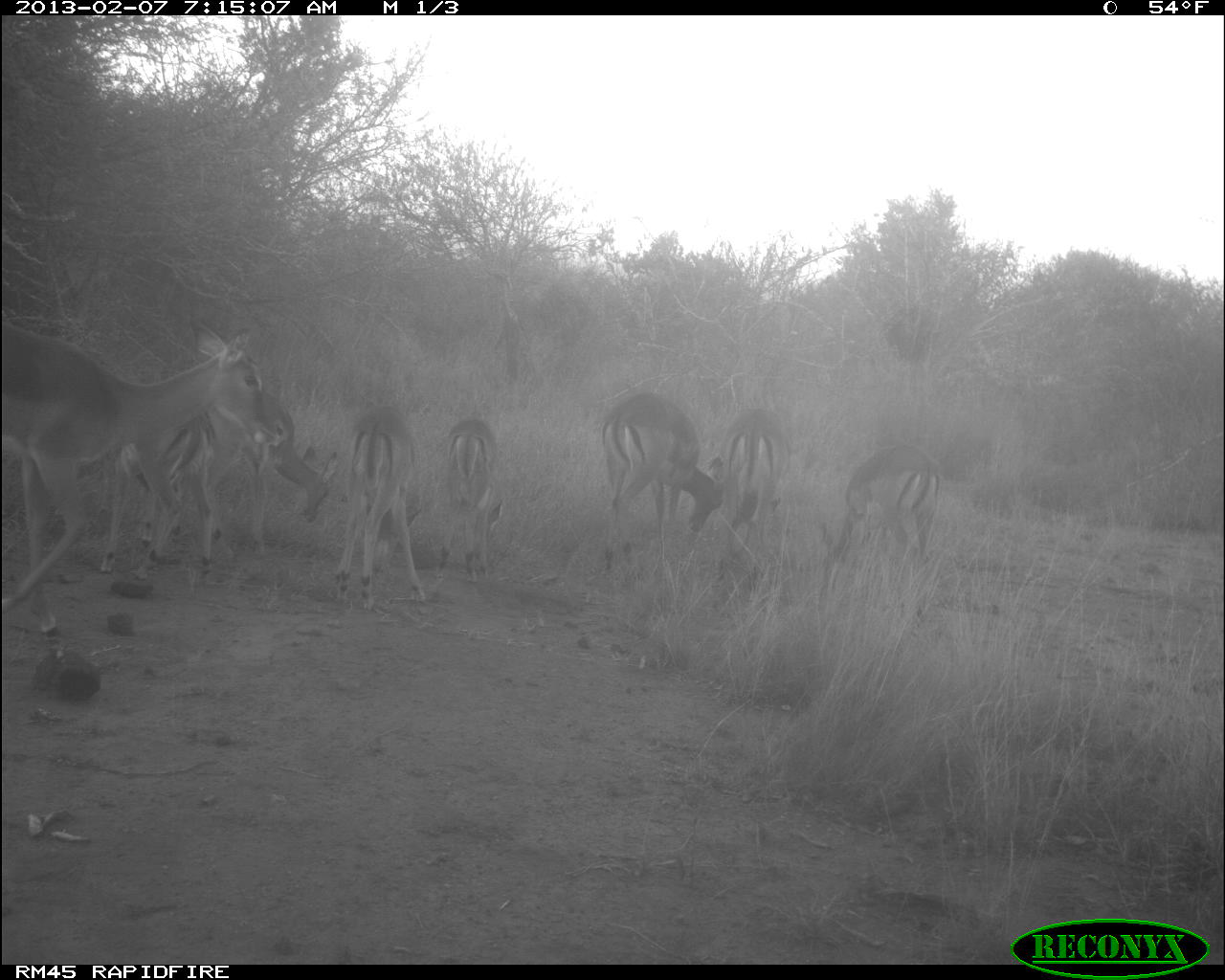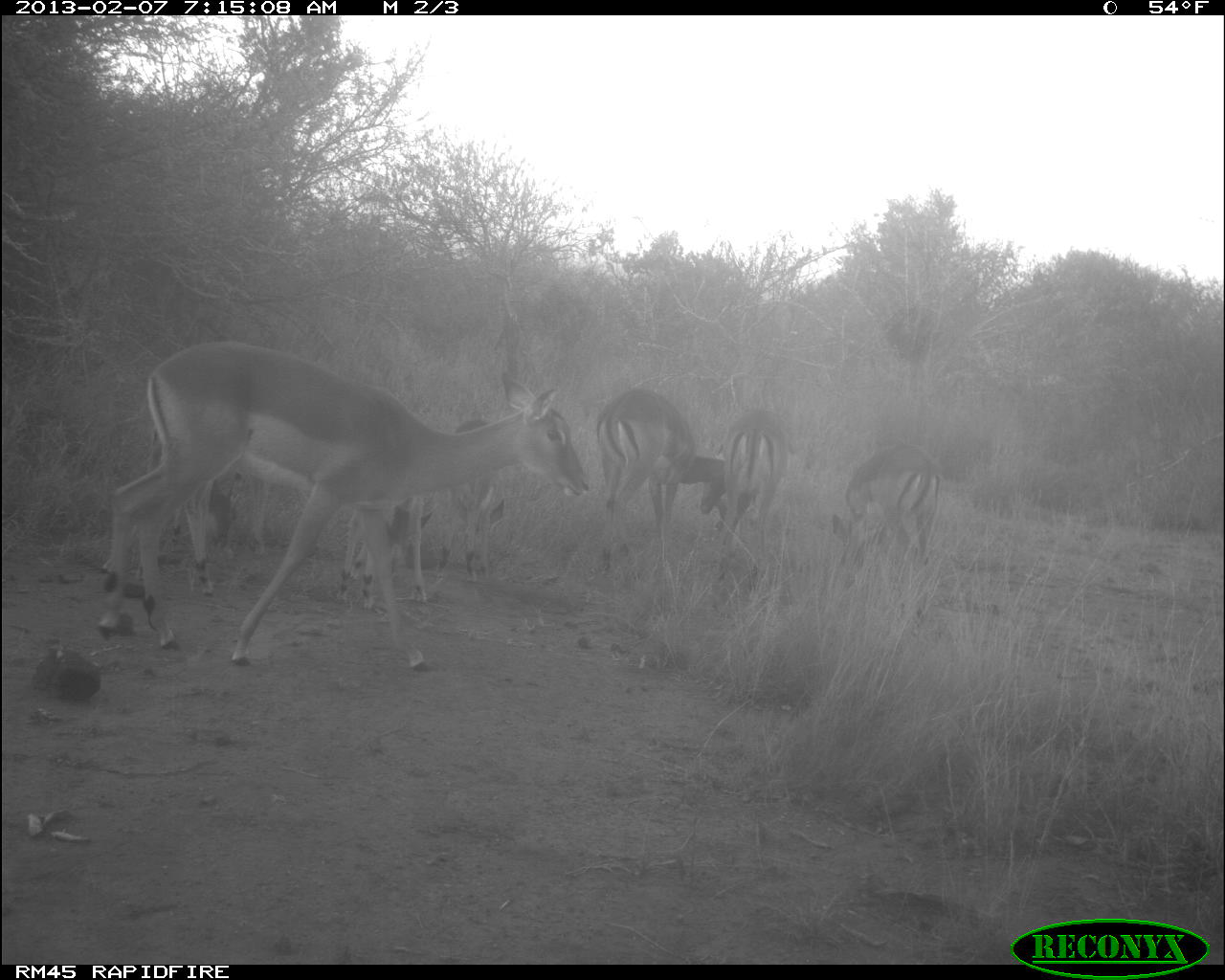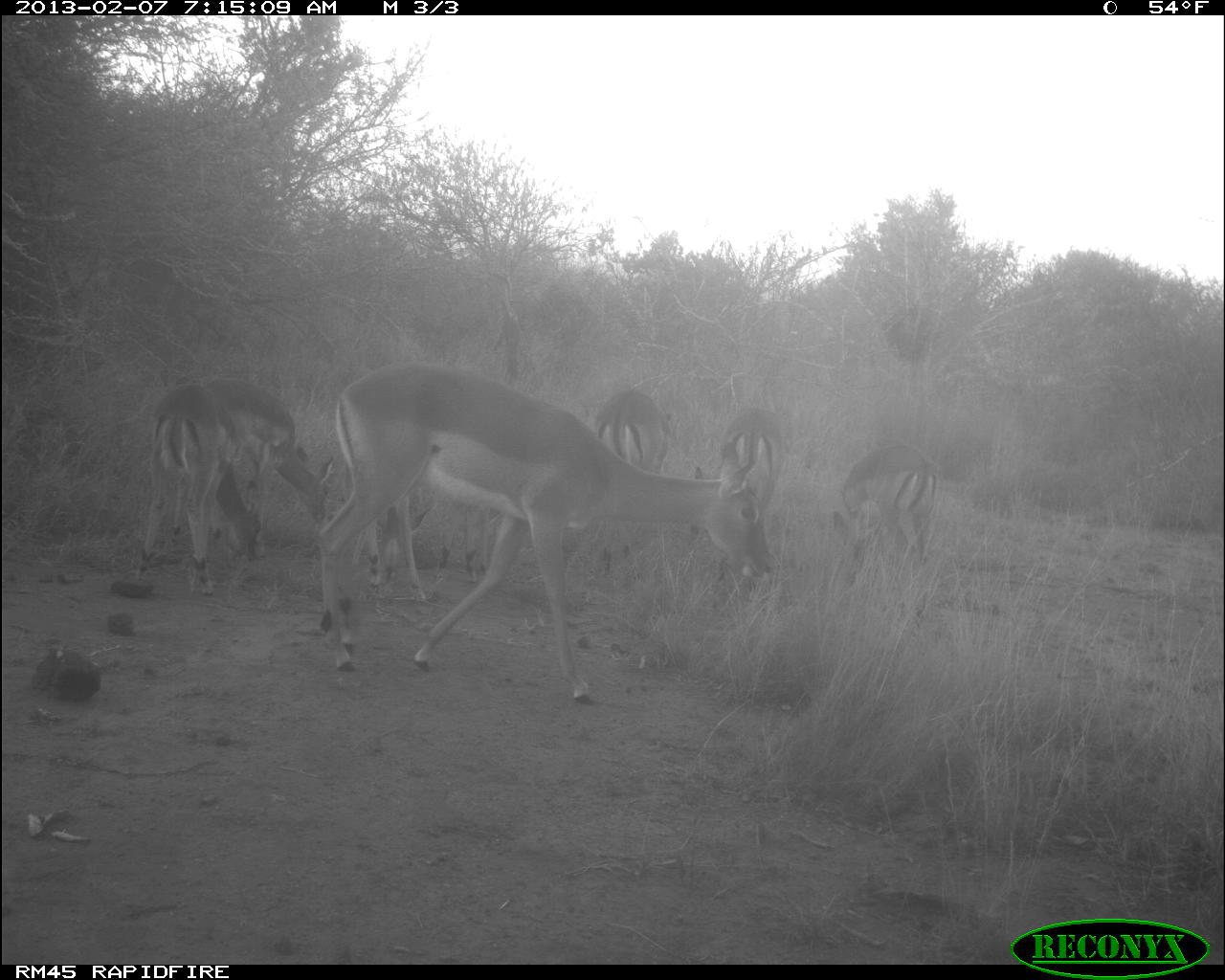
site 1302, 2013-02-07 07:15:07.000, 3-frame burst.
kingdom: Animalia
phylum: Chordata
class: Mammalia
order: Artiodactyla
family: Bovidae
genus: Aepyceros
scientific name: Aepyceros melampus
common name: impala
Aepyceros melampus (impala), count 8.